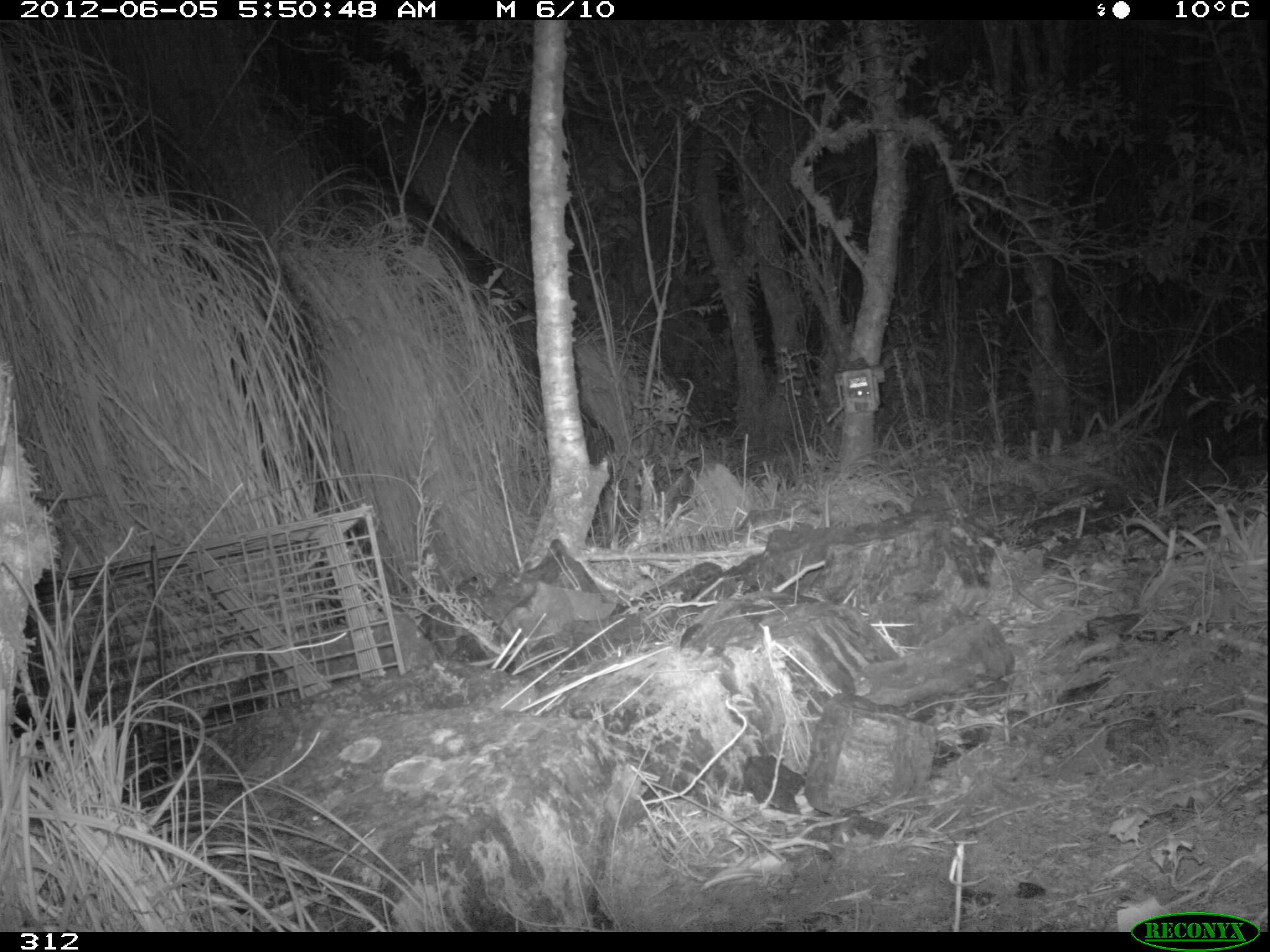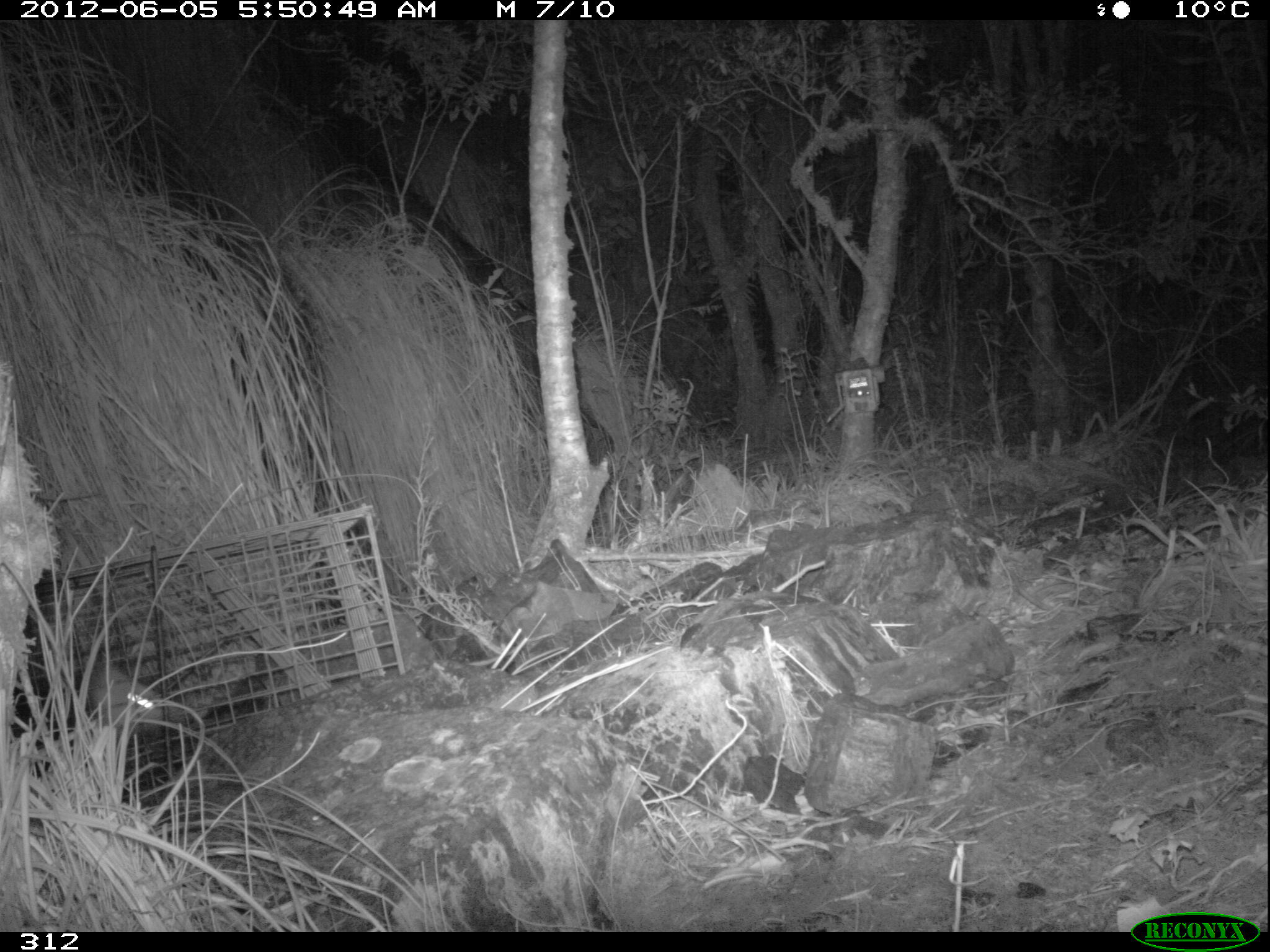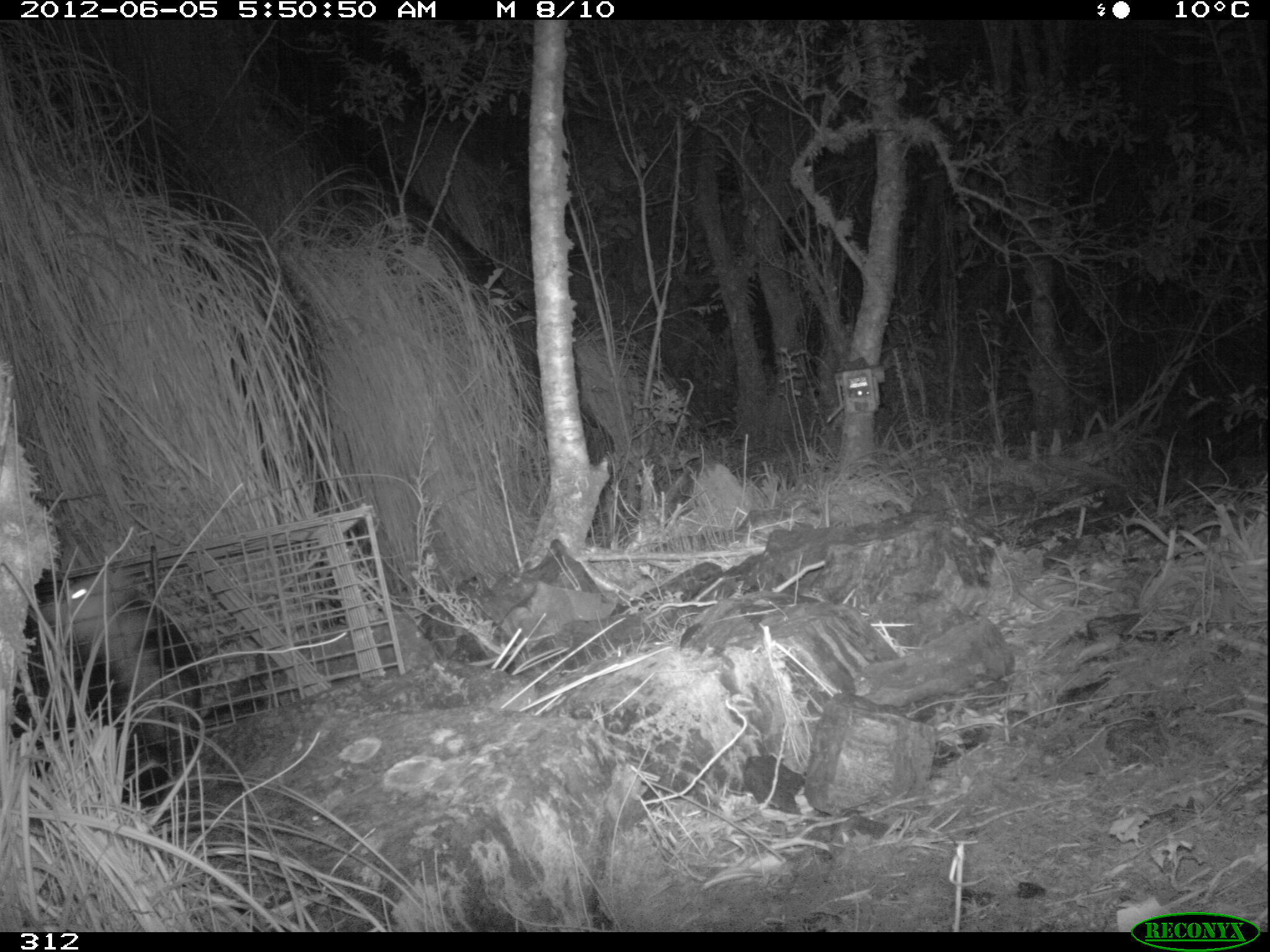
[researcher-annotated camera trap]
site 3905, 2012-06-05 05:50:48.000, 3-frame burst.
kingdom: Animalia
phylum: Chordata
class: Mammalia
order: Didelphimorphia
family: Didelphidae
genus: Didelphis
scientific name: Didelphis pernigra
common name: andean white-eared opossum